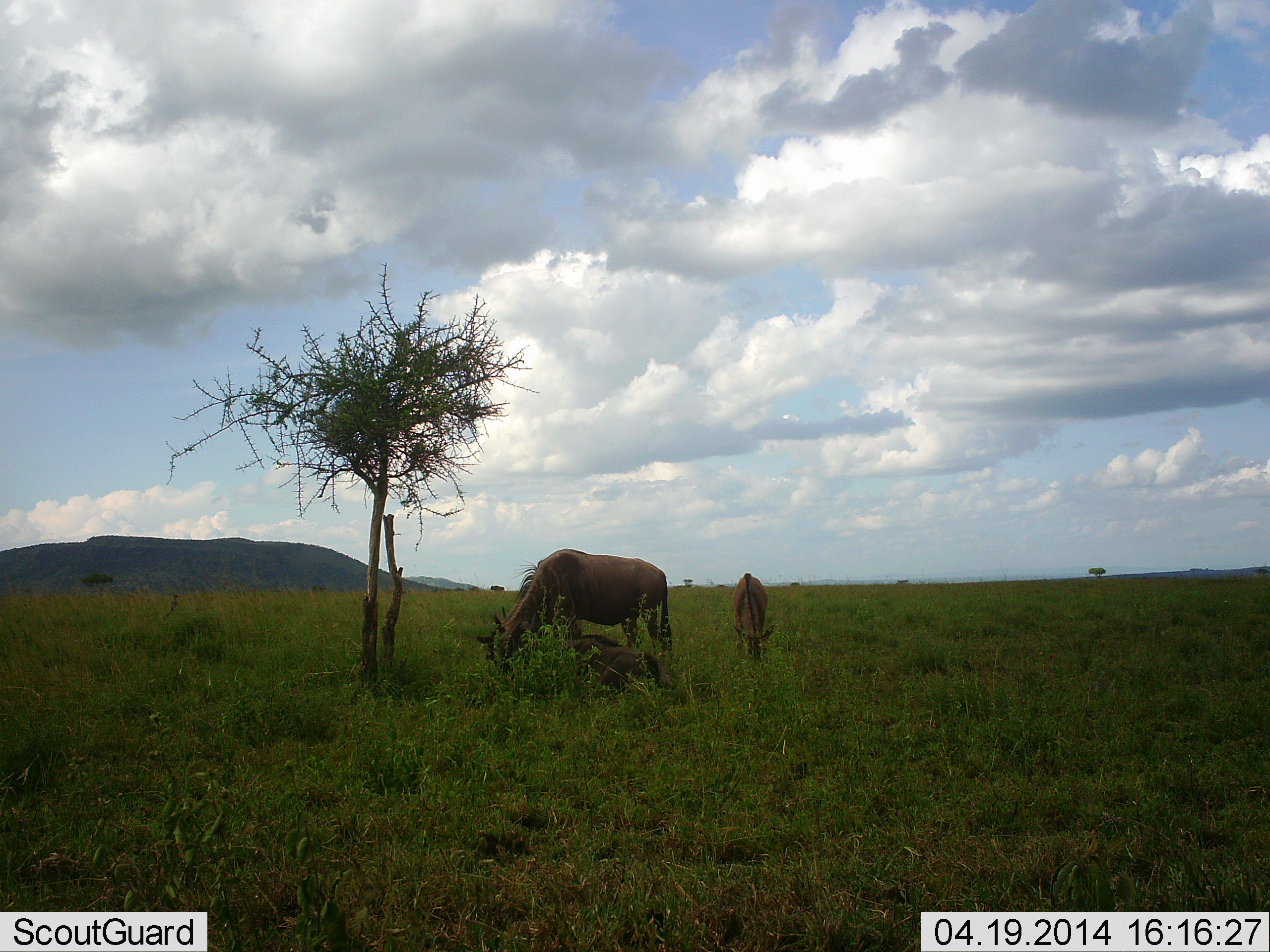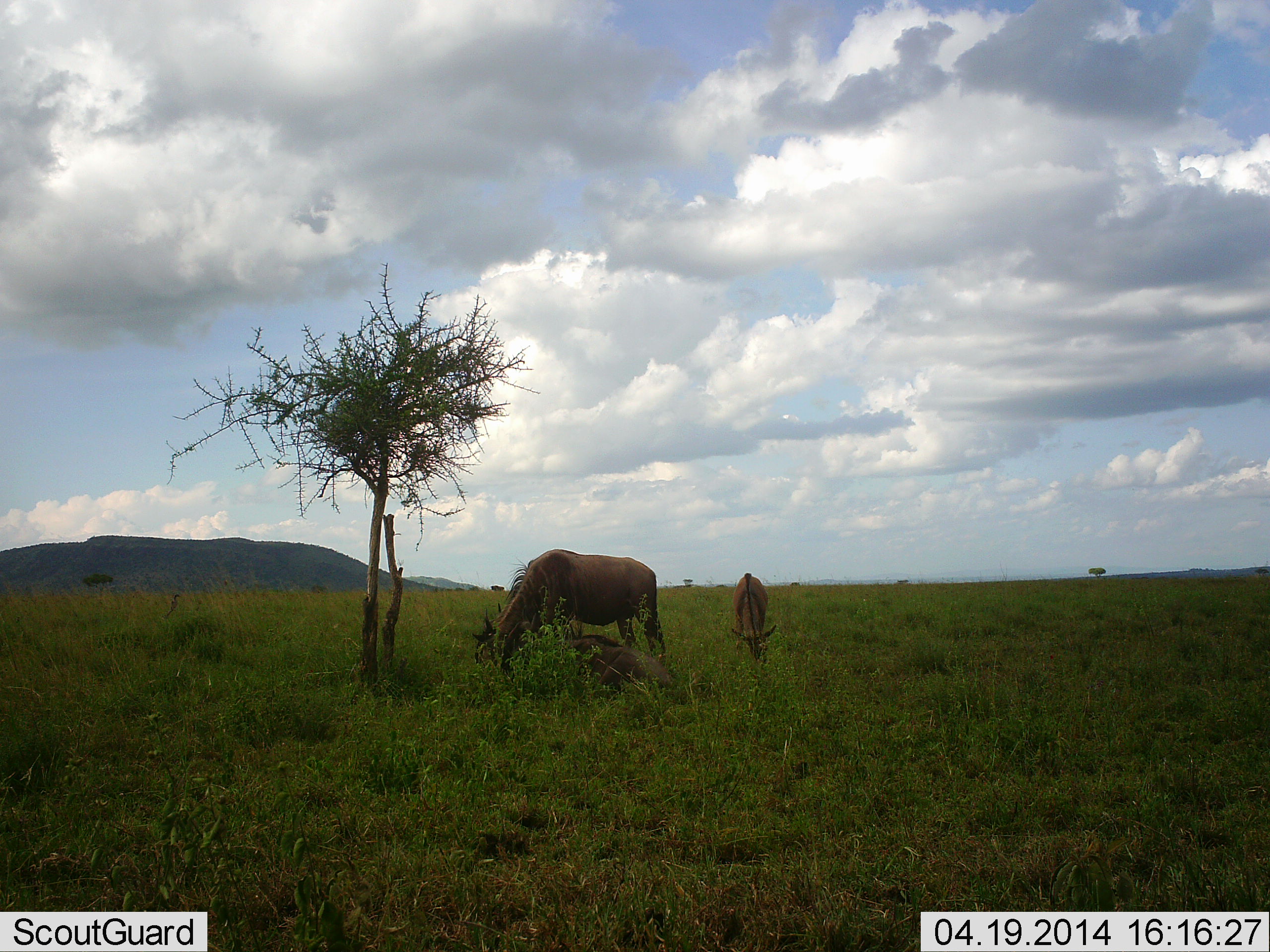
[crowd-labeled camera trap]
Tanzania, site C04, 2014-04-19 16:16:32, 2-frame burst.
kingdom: Animalia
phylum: Chordata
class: Mammalia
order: Artiodactyla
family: Bovidae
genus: Connochaetes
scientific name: Connochaetes taurinus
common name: blue wildebeest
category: wildebeest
Wildebeest (blue wildebeest) (Connochaetes taurinus), count 3. Behavior (volunteer vote fractions): standing 0%, resting 70%, moving 0%, interacting 0%. Young present (vote fraction): 30%. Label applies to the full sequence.